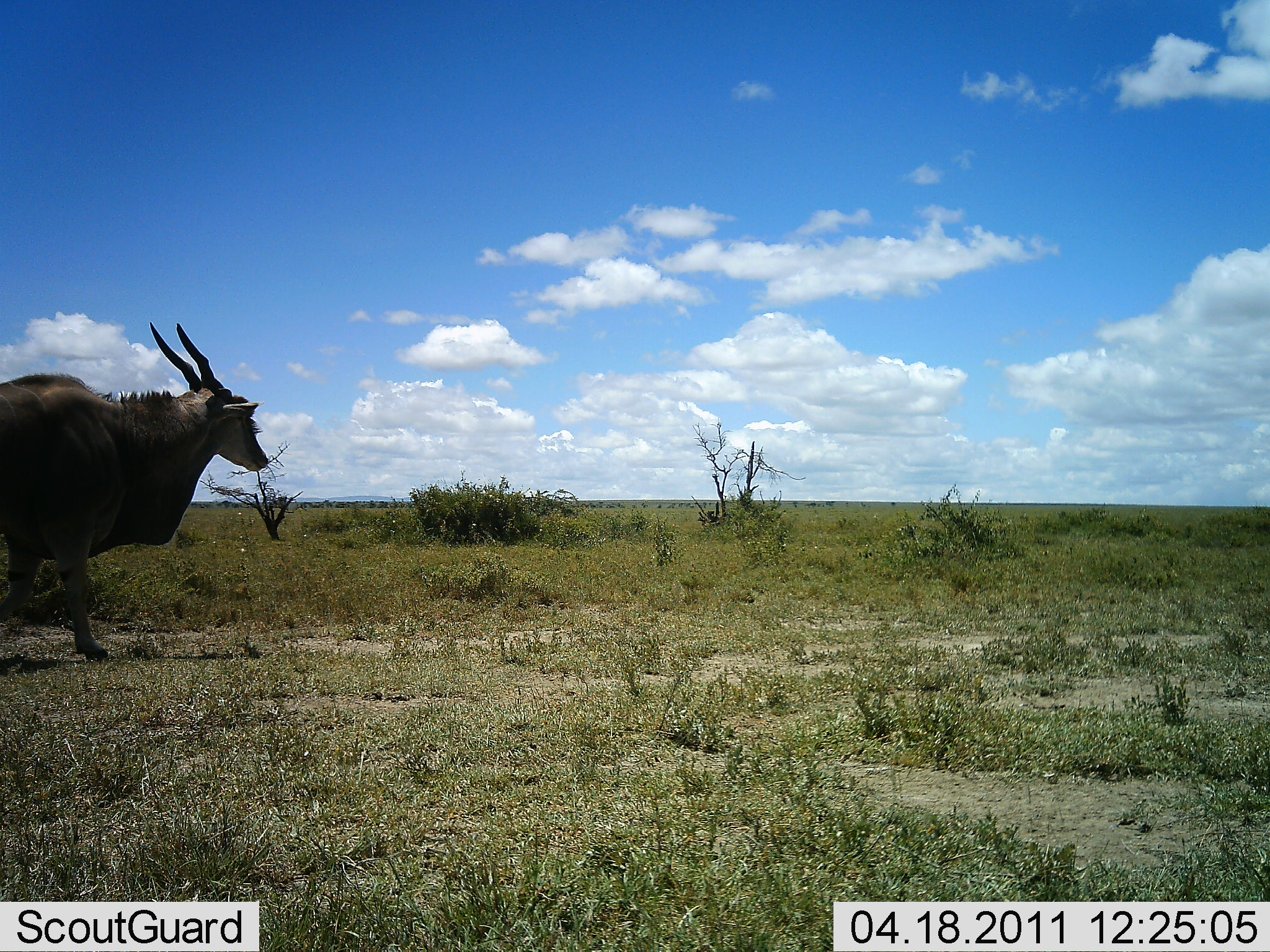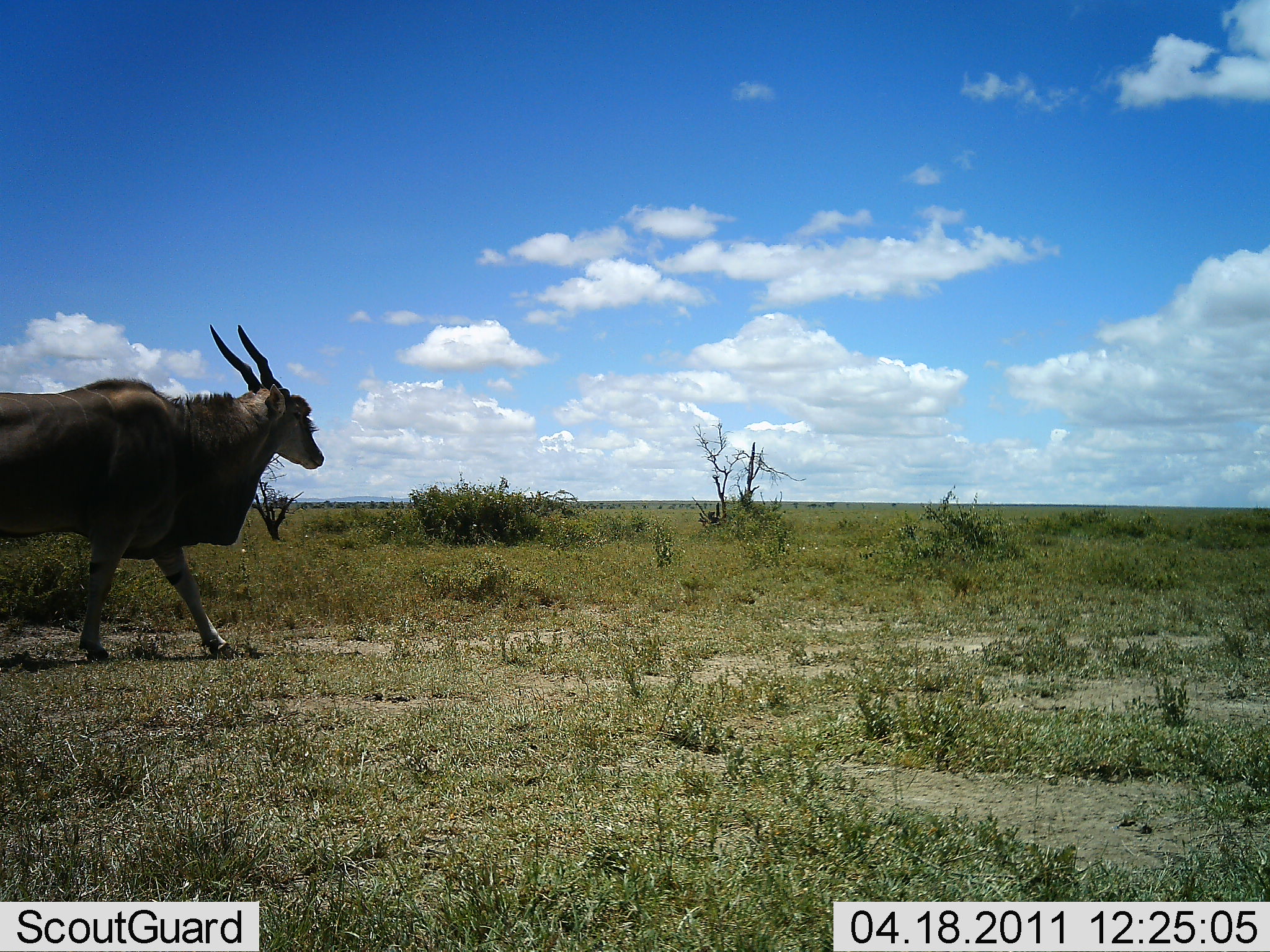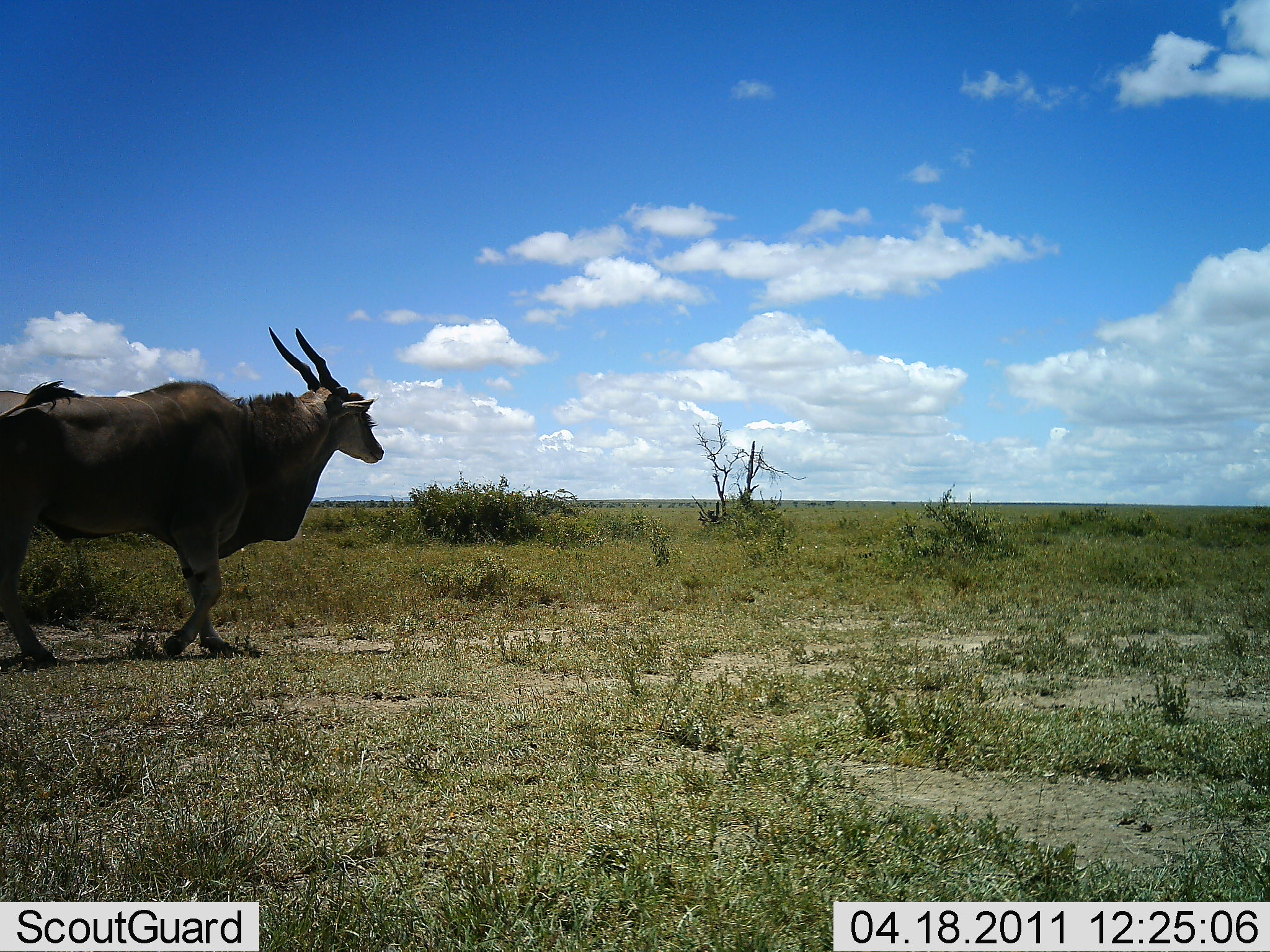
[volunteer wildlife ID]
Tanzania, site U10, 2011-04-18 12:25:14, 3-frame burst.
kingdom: Animalia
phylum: Chordata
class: Mammalia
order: Artiodactyla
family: Bovidae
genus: Tragelaphus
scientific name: Tragelaphus oryx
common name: eland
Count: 1.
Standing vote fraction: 9%.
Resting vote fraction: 0%.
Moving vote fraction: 100%.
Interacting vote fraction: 0%.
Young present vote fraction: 0%.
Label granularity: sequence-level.